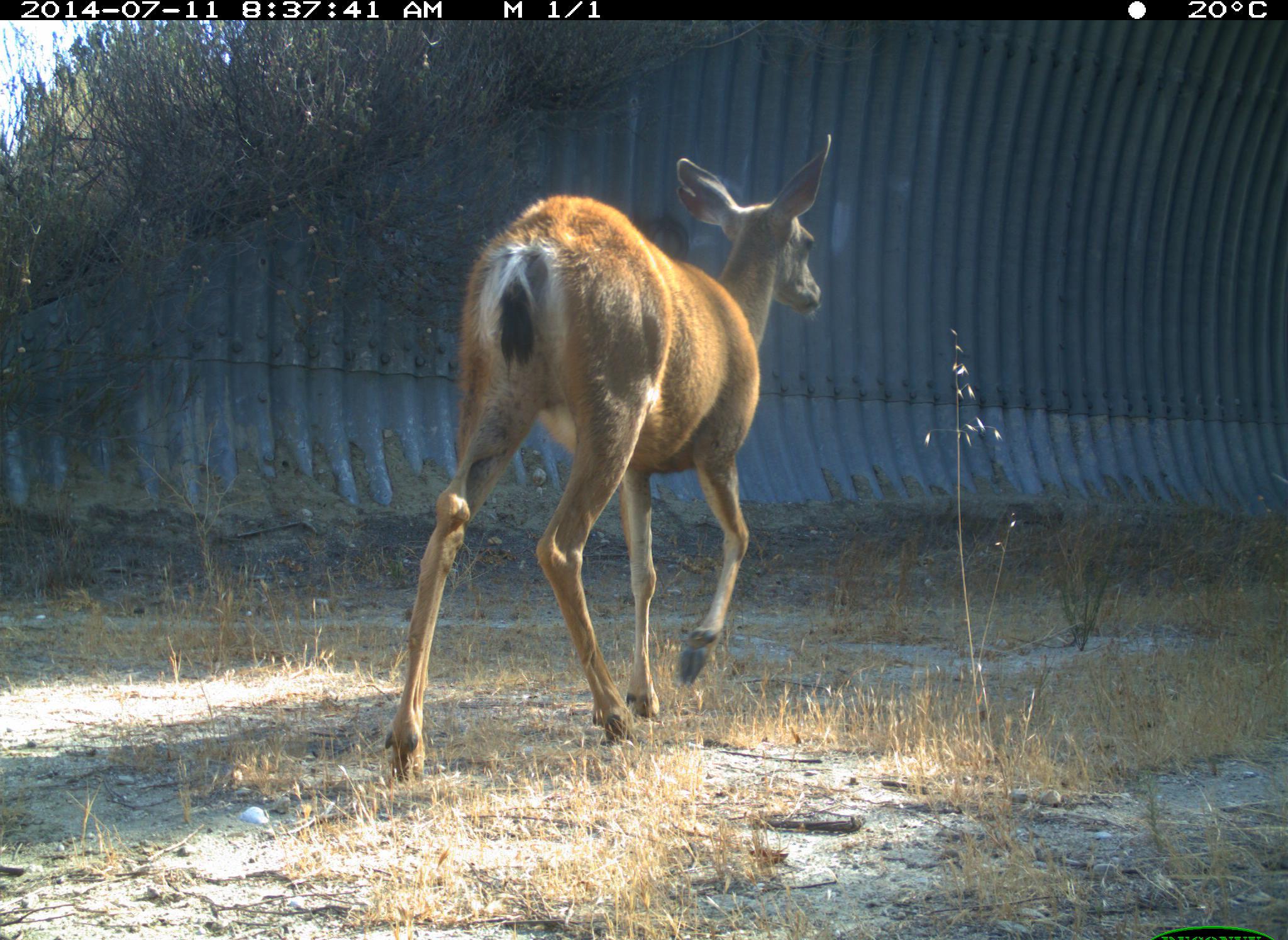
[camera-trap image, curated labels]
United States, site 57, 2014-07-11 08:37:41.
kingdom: Animalia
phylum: Chordata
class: Mammalia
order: Artiodactyla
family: Cervidae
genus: Odocoileus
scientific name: Odocoileus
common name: deer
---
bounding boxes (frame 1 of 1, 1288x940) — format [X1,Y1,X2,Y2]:
deer: [376,133,837,781]